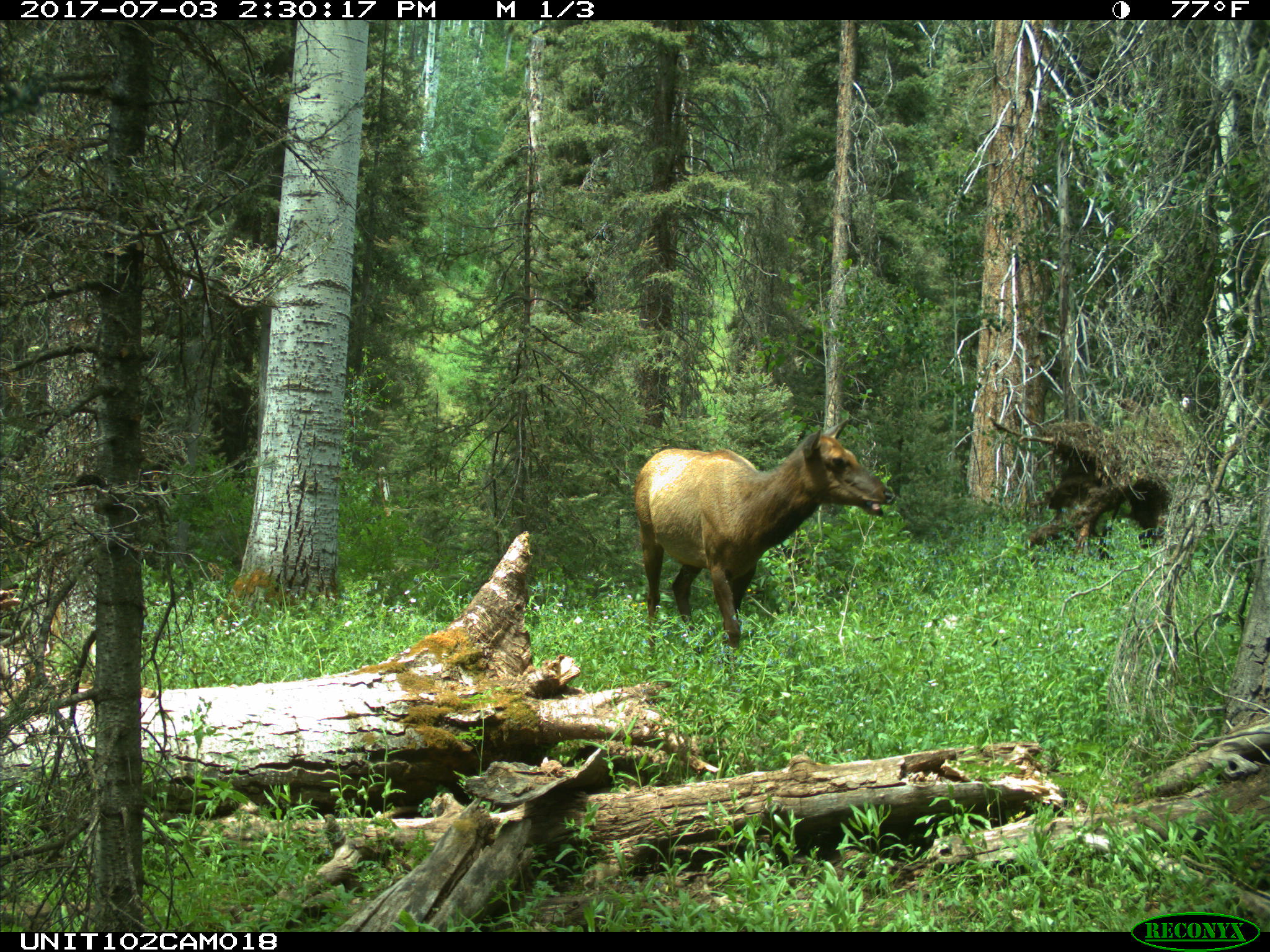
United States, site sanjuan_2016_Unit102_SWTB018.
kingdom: Animalia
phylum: Chordata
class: Mammalia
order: Artiodactyla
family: Cervidae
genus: Cervus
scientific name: Cervus elaphus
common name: red deer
Cervus elaphus (red deer).